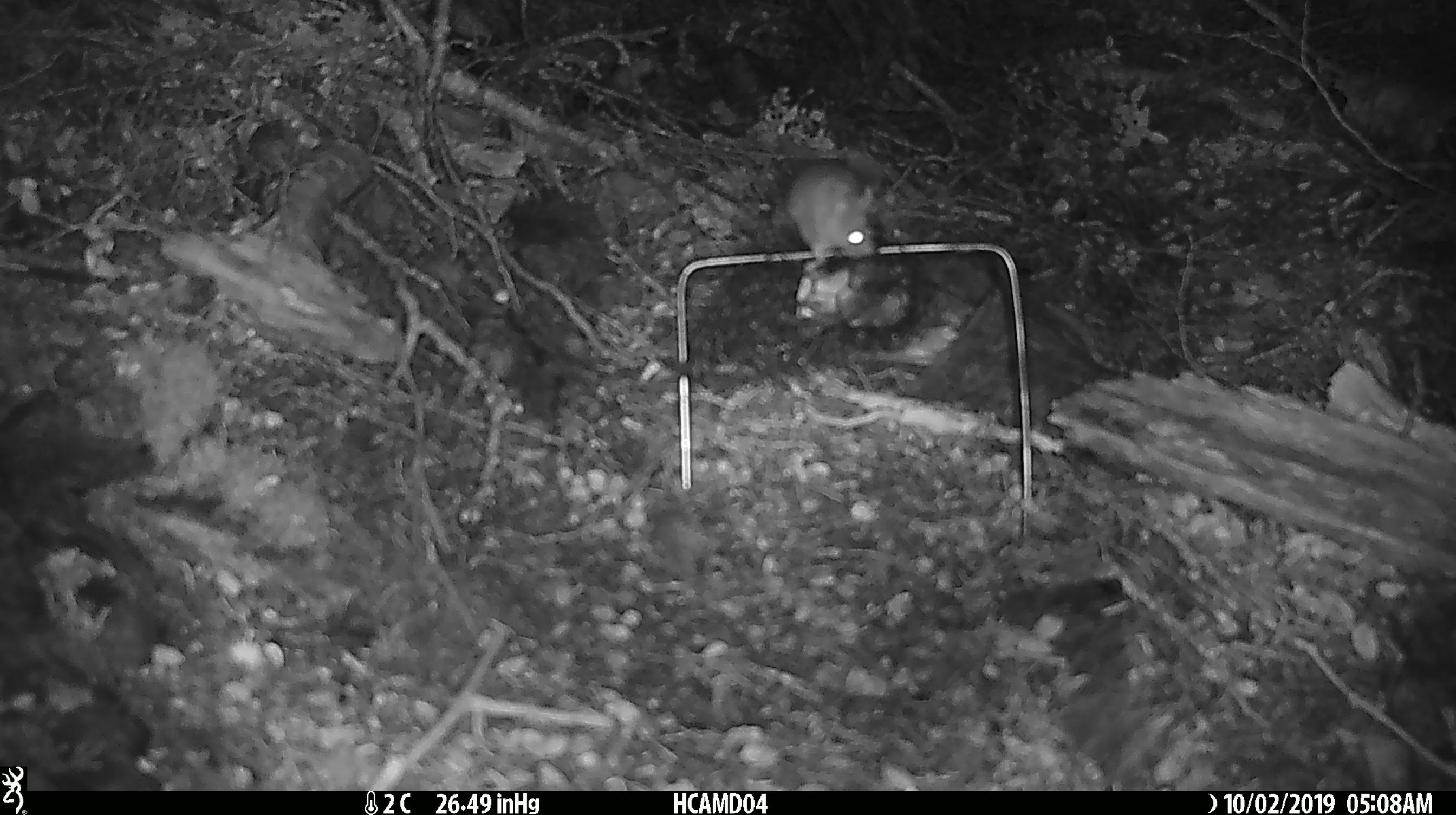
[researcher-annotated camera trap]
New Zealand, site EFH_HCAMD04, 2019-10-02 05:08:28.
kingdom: Animalia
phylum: Chordata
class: Mammalia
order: Rodentia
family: Muridae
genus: Mus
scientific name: Mus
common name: mouse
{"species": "mouse (Mus)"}